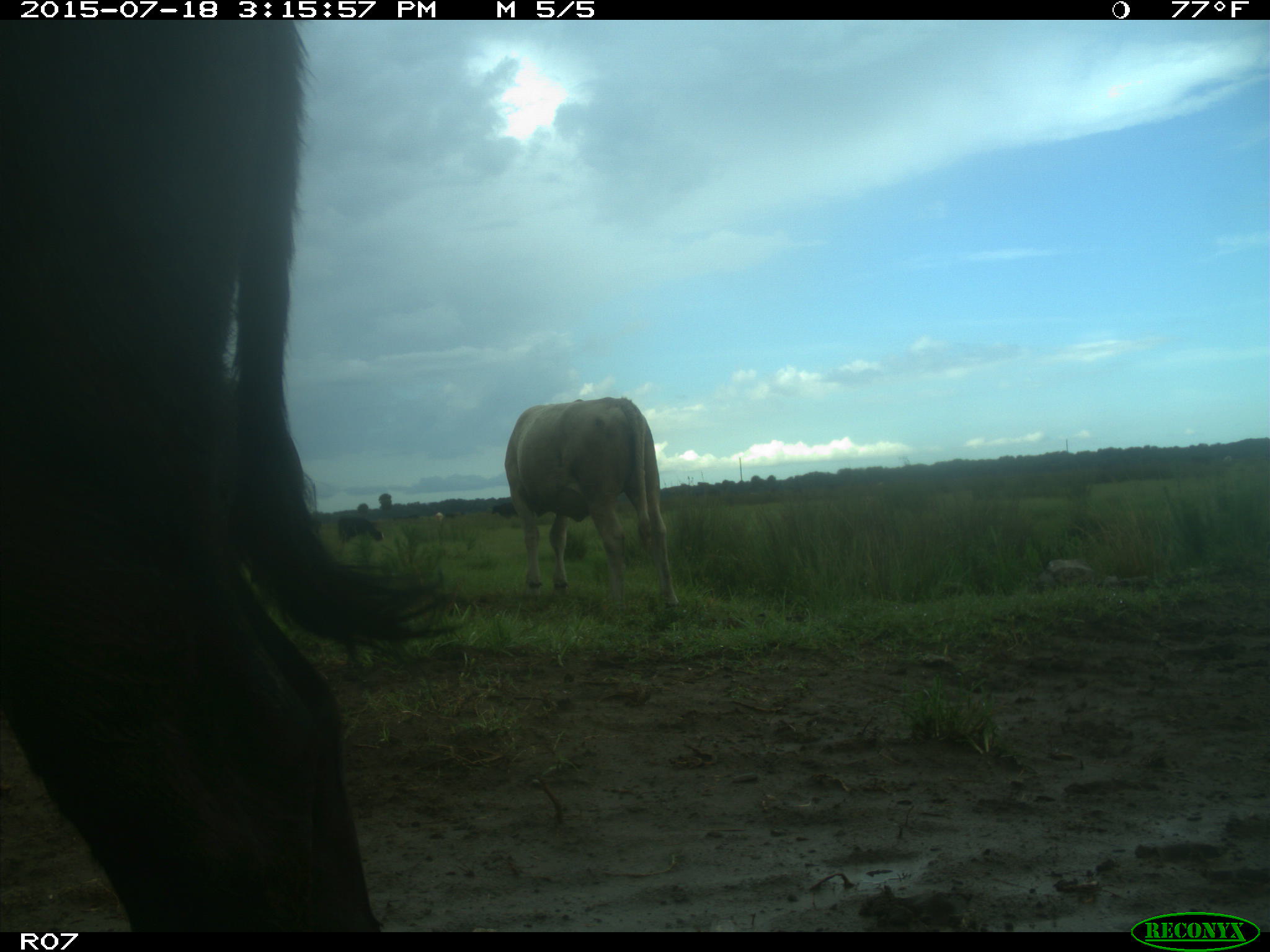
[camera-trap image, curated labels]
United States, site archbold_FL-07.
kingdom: Animalia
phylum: Chordata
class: Mammalia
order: Artiodactyla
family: Bovidae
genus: Bos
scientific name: Bos taurus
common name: domestic cow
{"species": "Bos taurus (domestic cow)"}